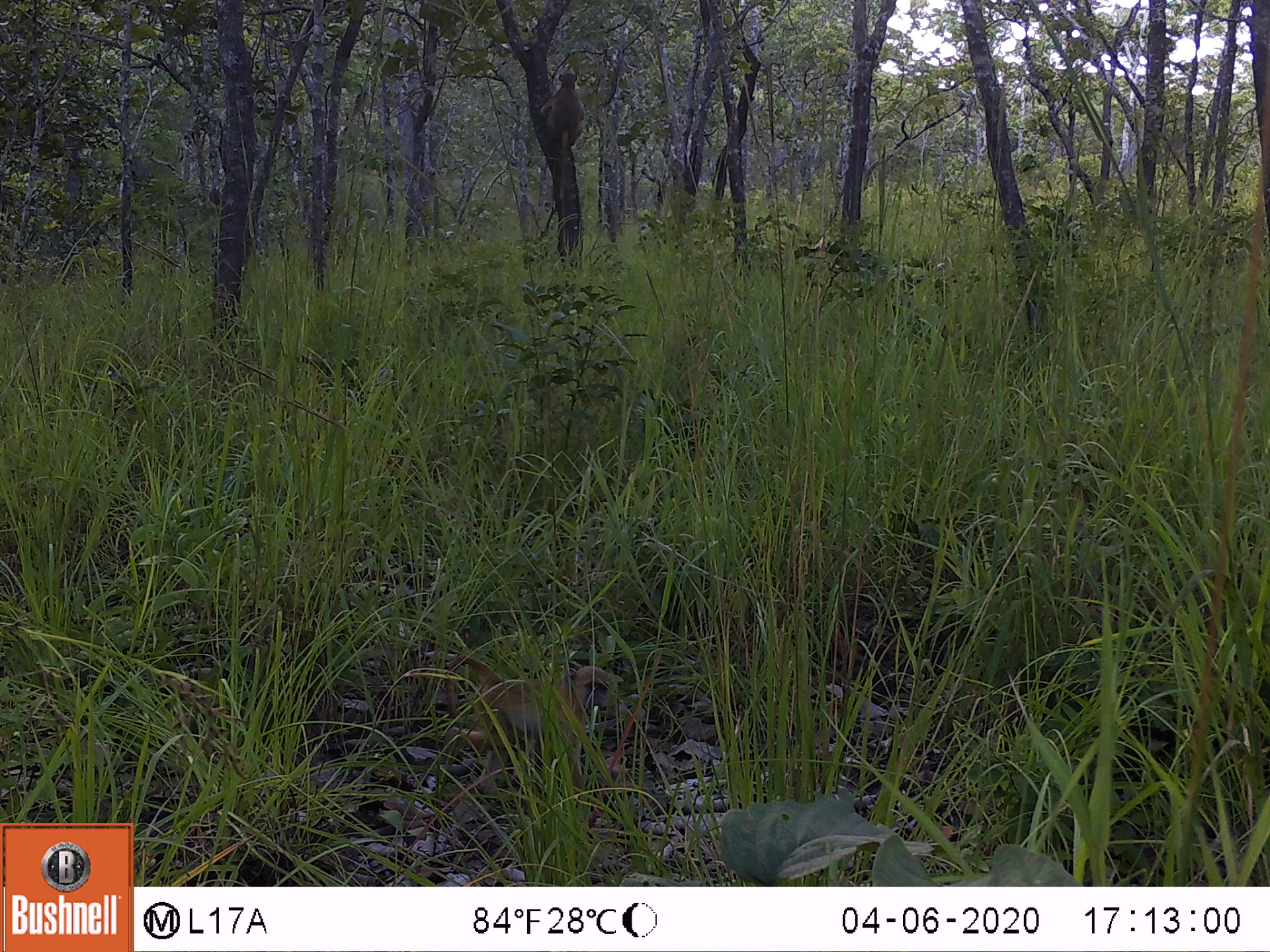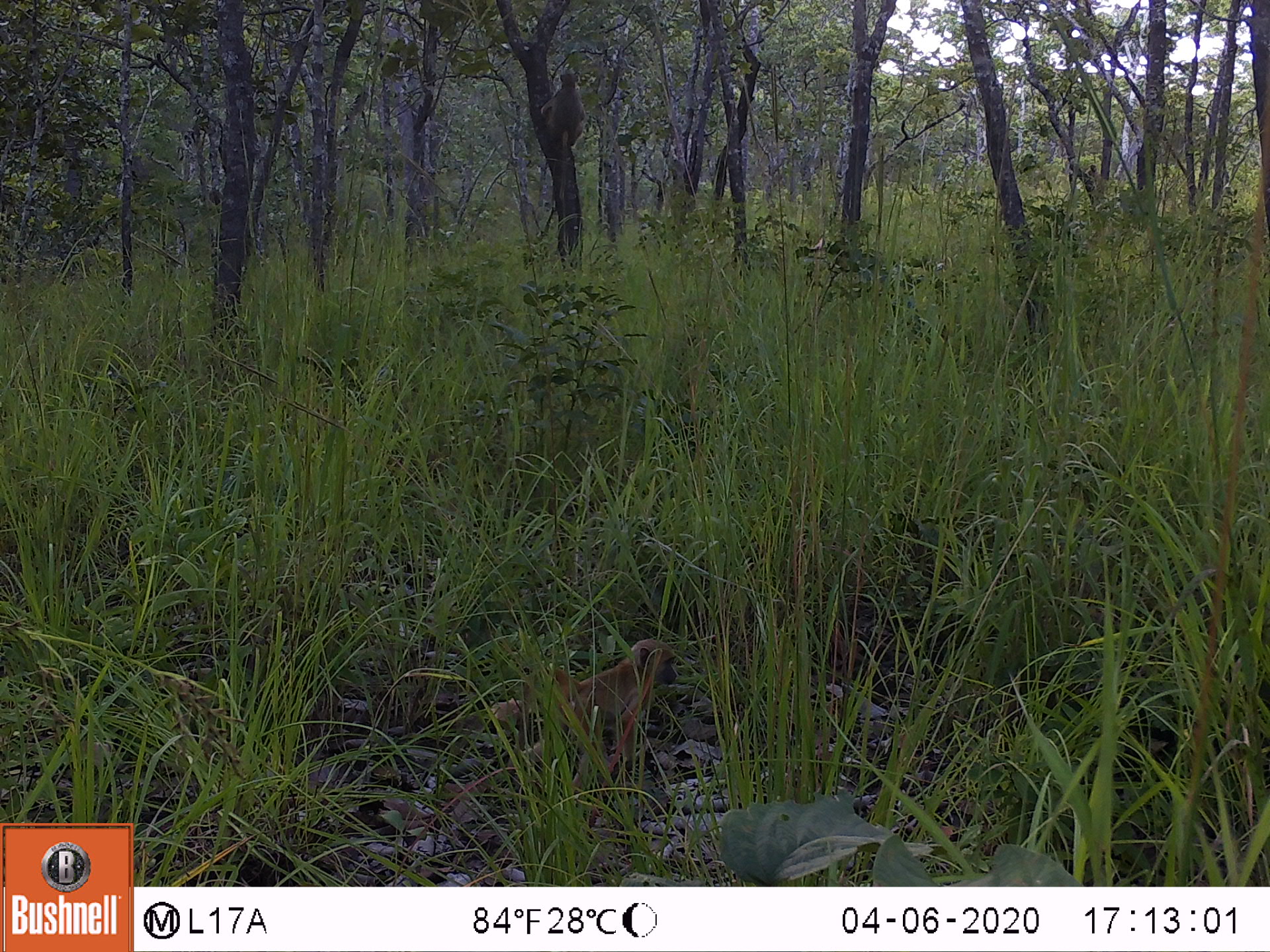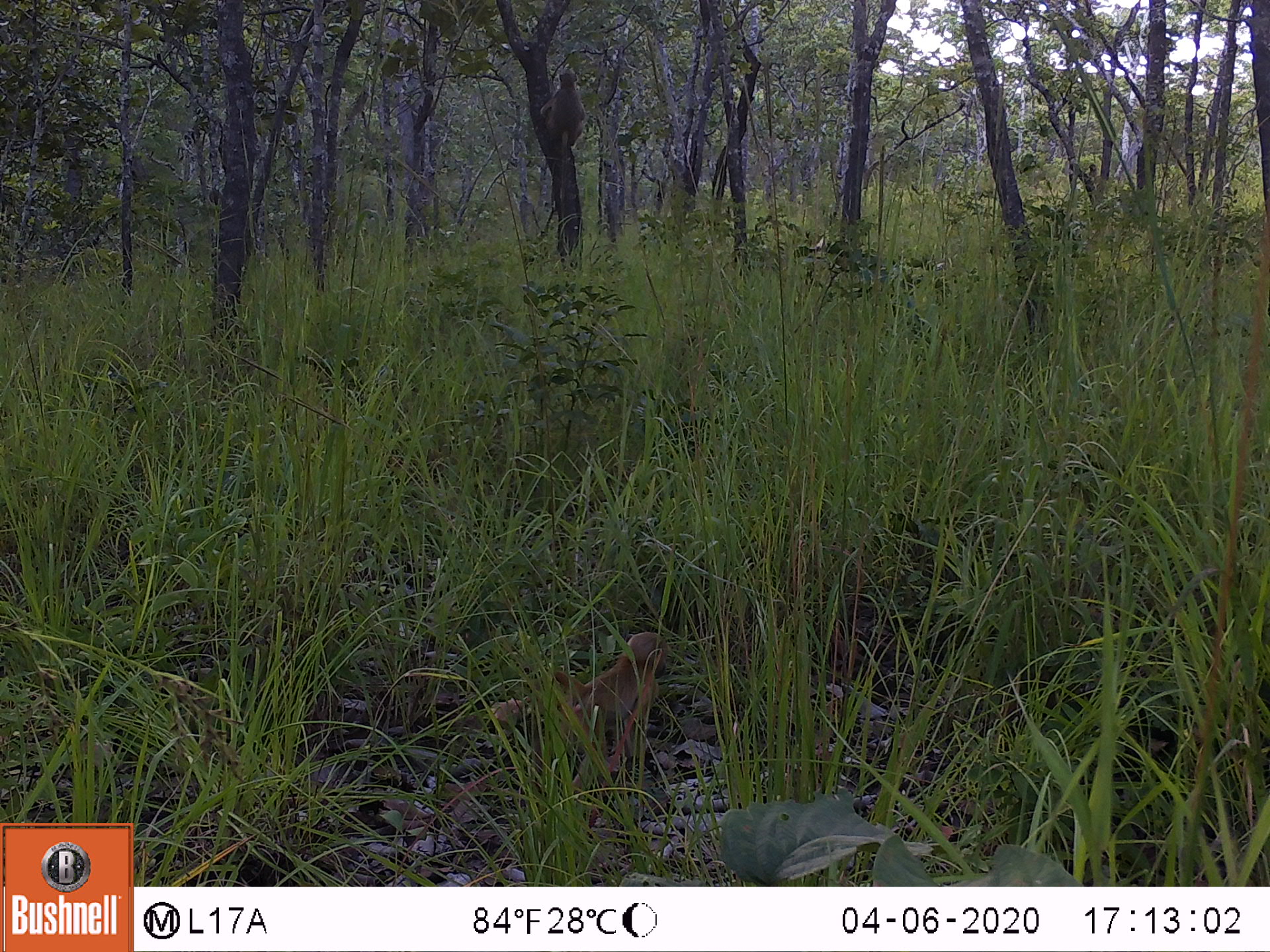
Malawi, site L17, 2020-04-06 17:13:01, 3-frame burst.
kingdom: Animalia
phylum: Chordata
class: Mammalia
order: Primates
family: Cercopithecidae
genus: Papio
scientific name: Papio cynocephalus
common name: yellow baboon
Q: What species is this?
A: Yellow baboon (Papio cynocephalus).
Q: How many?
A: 1.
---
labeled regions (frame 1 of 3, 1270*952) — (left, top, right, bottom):
yellow baboon: (440, 654, 609, 799)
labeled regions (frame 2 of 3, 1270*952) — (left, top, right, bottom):
yellow baboon: (487, 633, 686, 791)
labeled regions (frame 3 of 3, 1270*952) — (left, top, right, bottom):
yellow baboon: (516, 627, 669, 799)